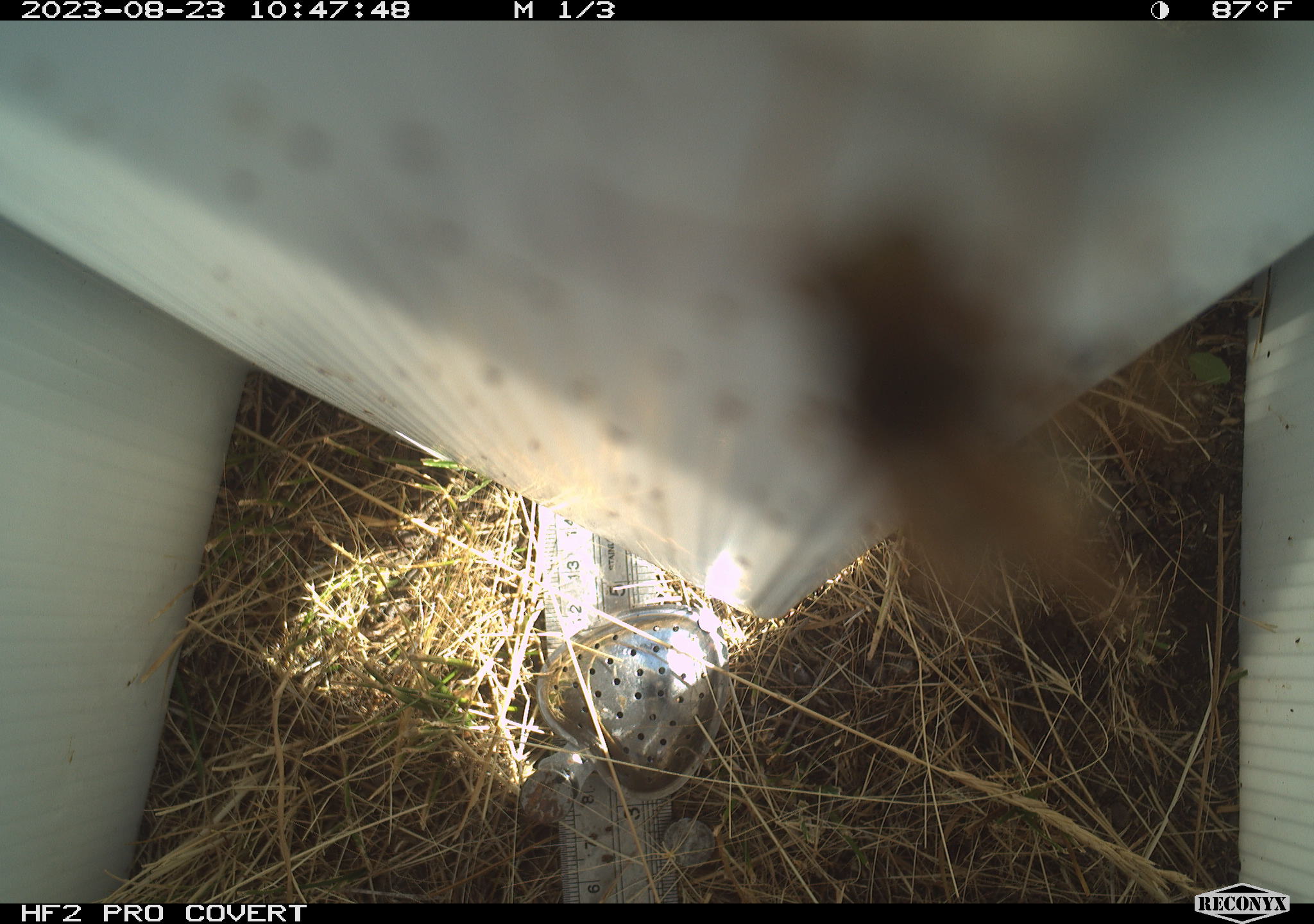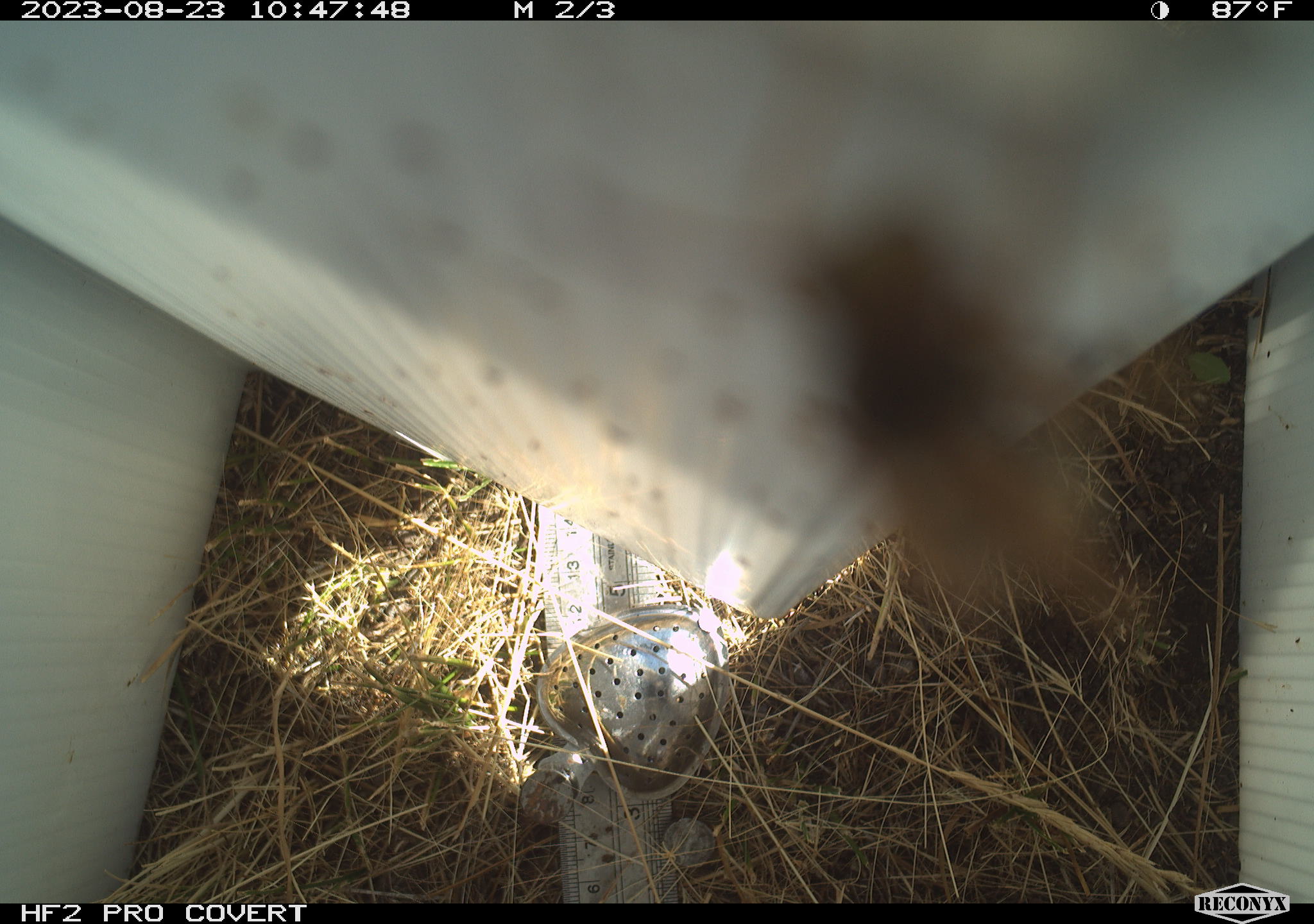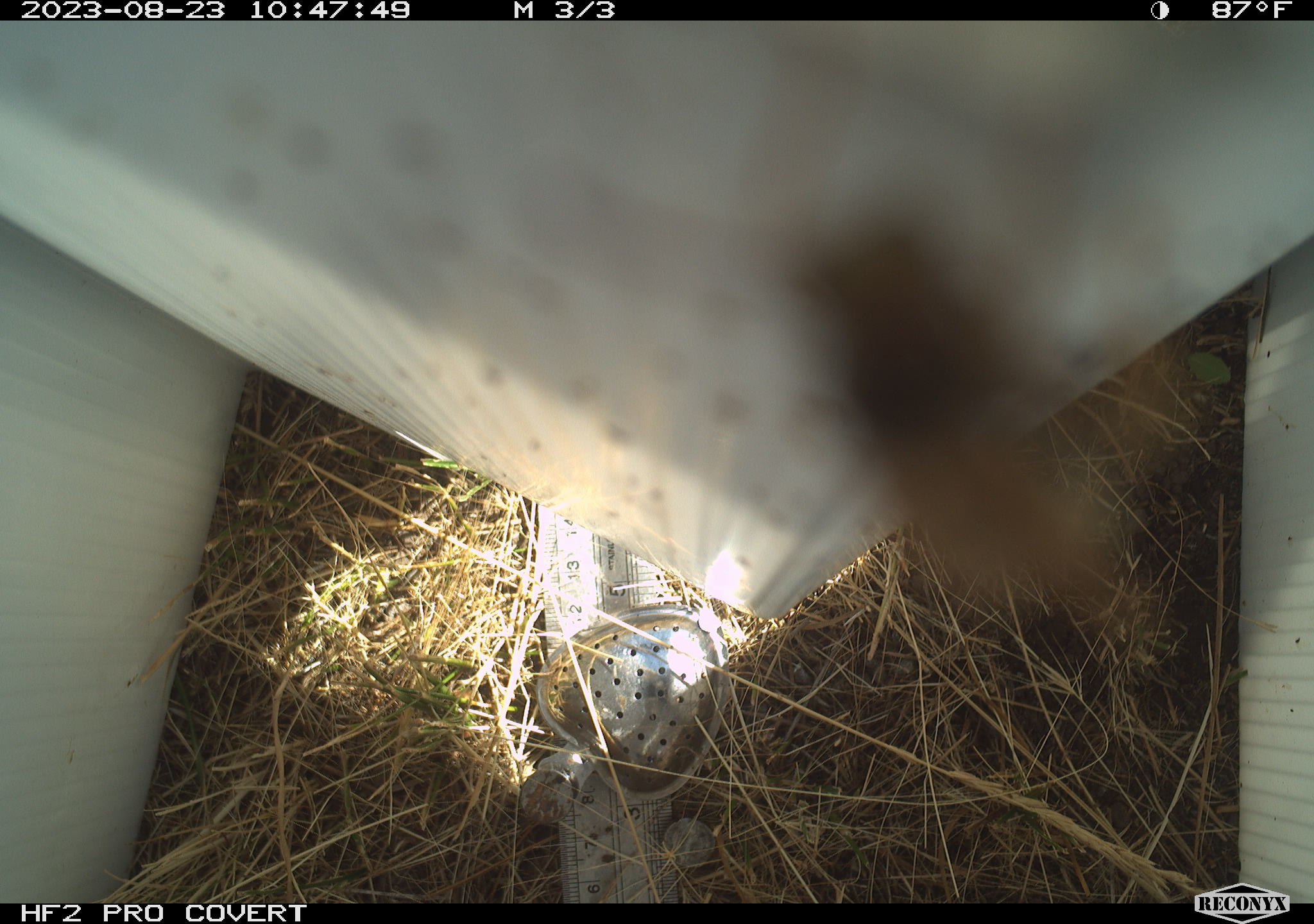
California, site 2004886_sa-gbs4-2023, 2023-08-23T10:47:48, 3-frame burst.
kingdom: Animalia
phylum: Arthropoda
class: Insecta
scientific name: Insecta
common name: insect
Insect (Insecta).